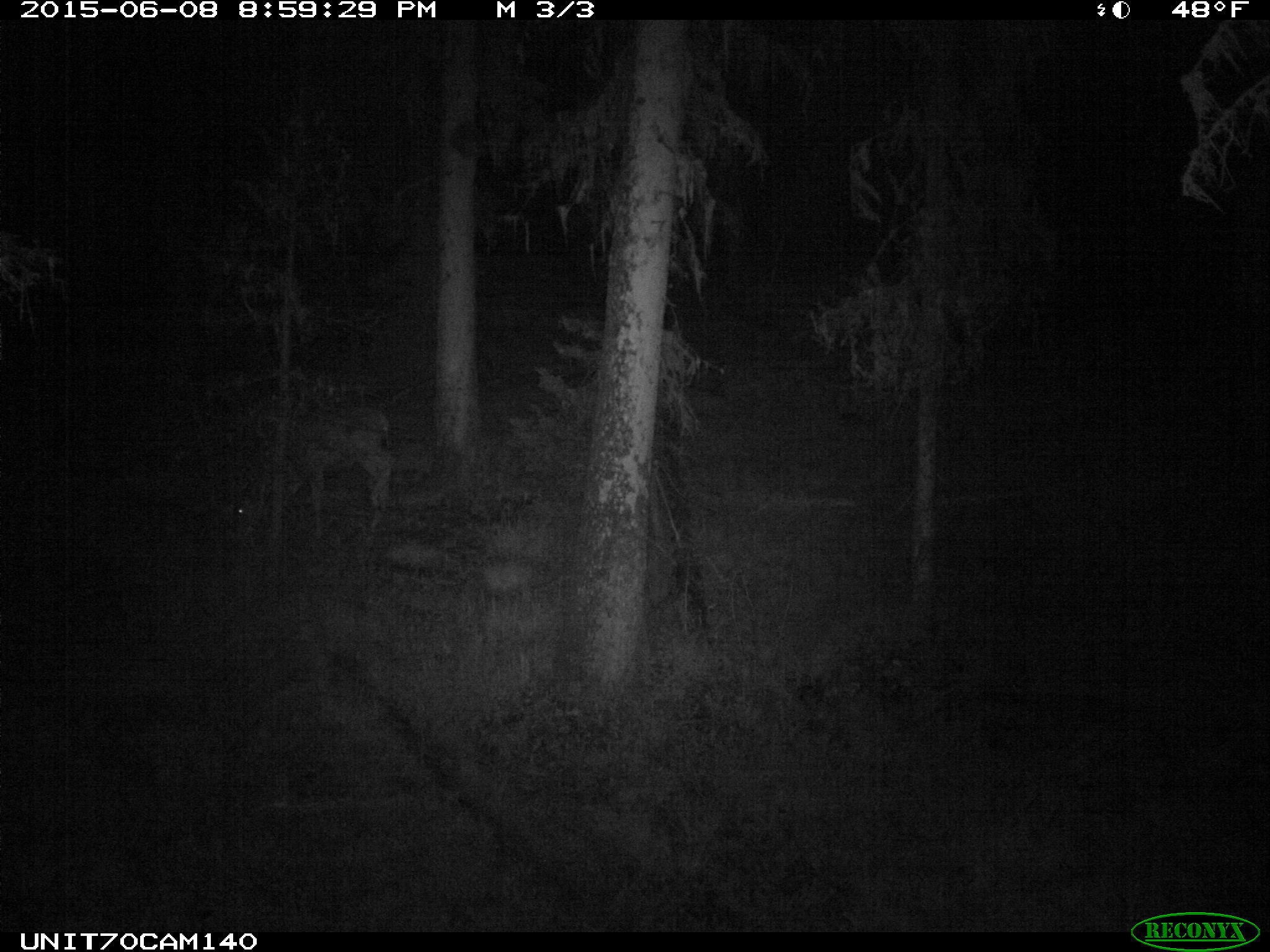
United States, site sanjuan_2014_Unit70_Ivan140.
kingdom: Animalia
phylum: Chordata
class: Mammalia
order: Artiodactyla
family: Cervidae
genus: Odocoileus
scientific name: Odocoileus hemionus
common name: mule deer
Odocoileus hemionus (mule deer).